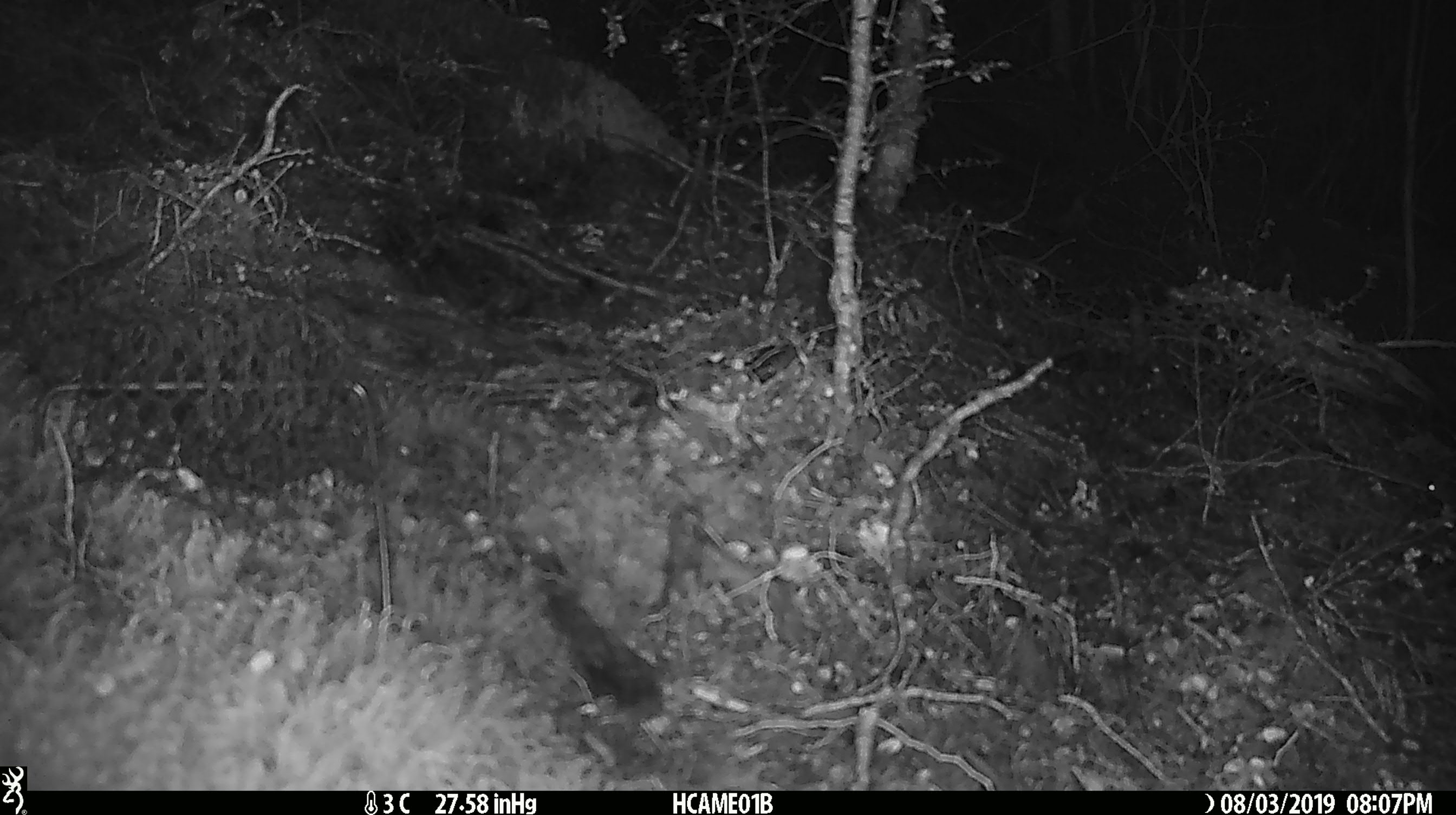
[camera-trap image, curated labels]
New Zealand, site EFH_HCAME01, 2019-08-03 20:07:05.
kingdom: Animalia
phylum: Chordata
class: Mammalia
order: Rodentia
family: Muridae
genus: Mus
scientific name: Mus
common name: mouse